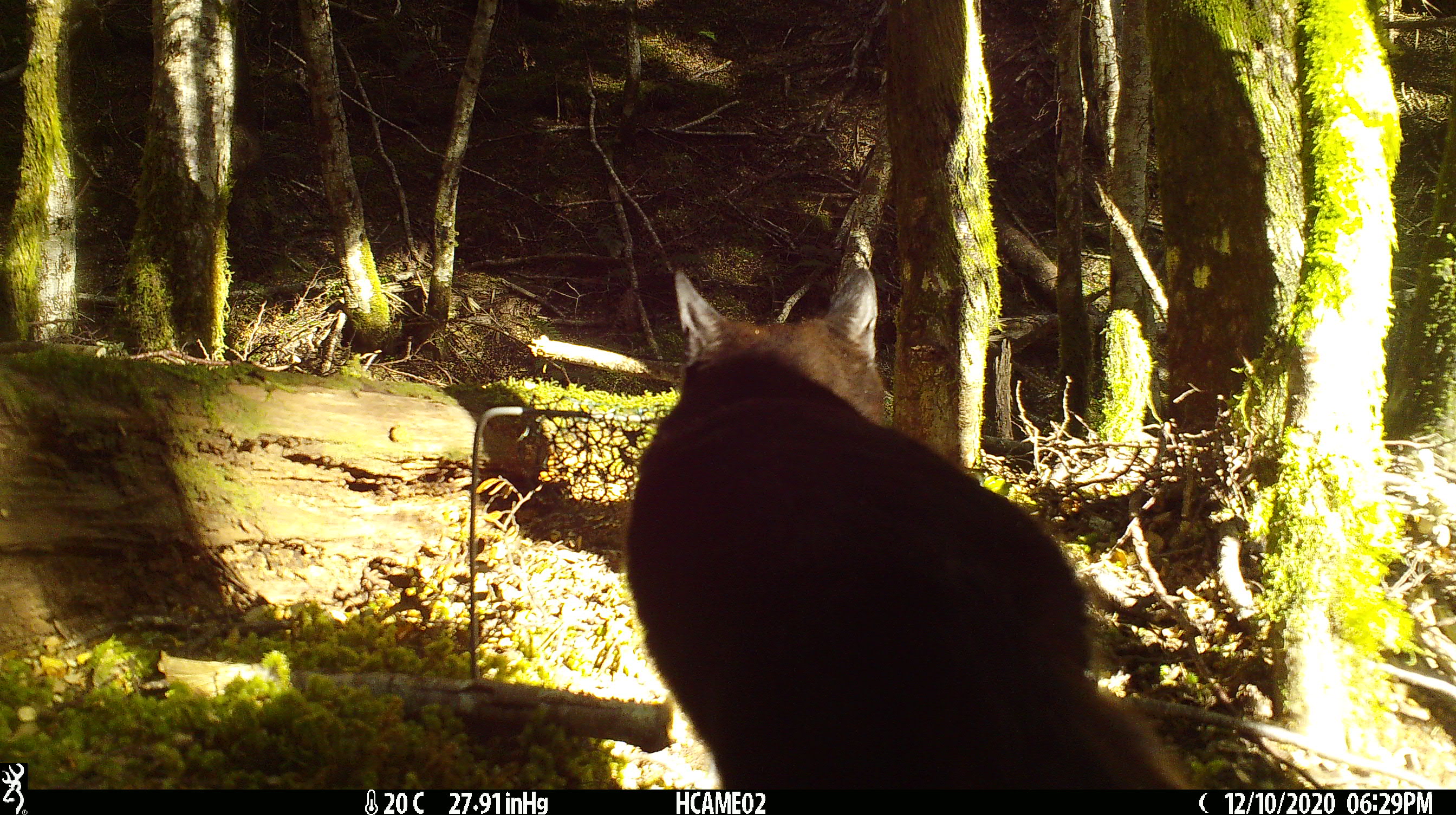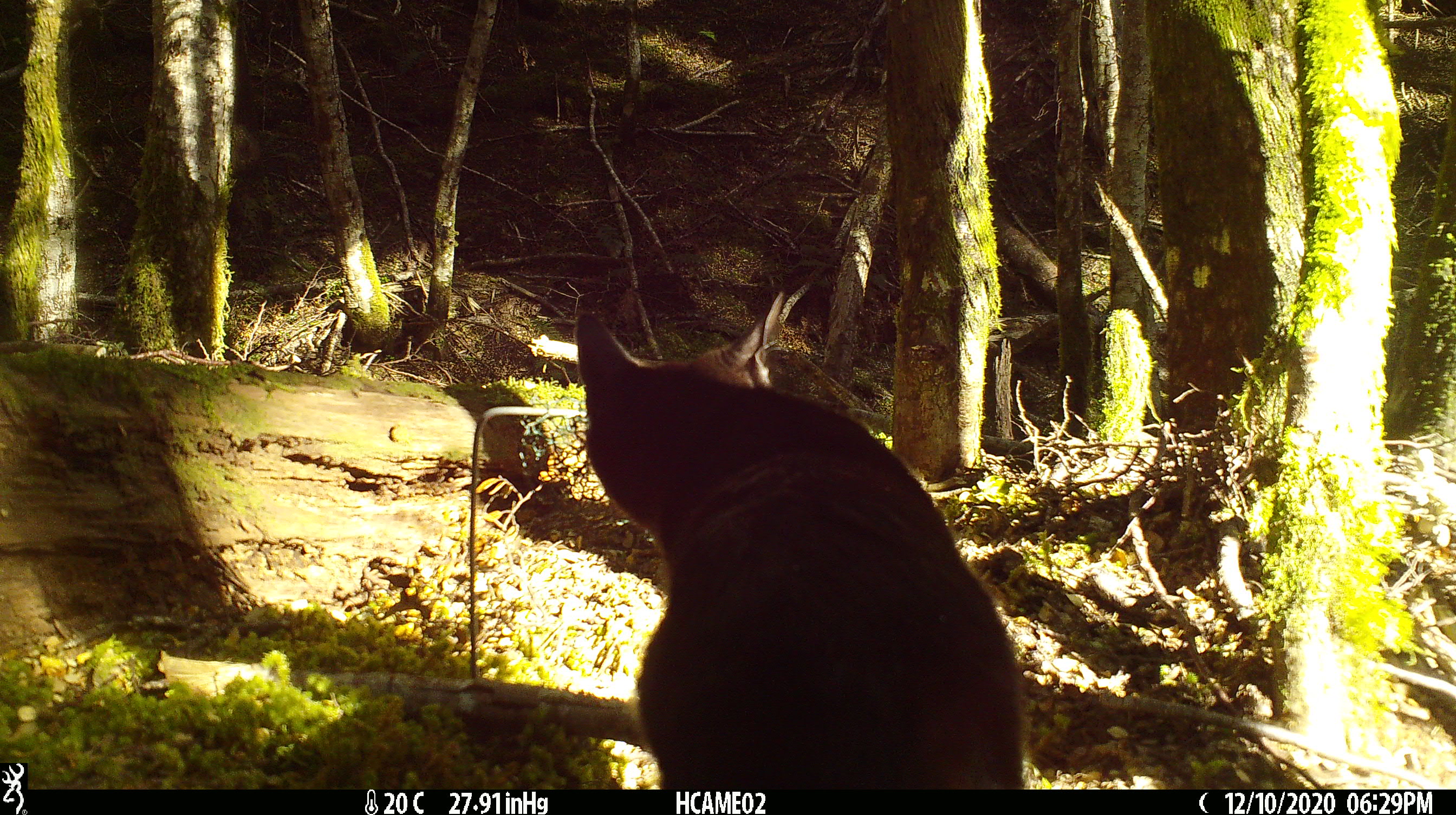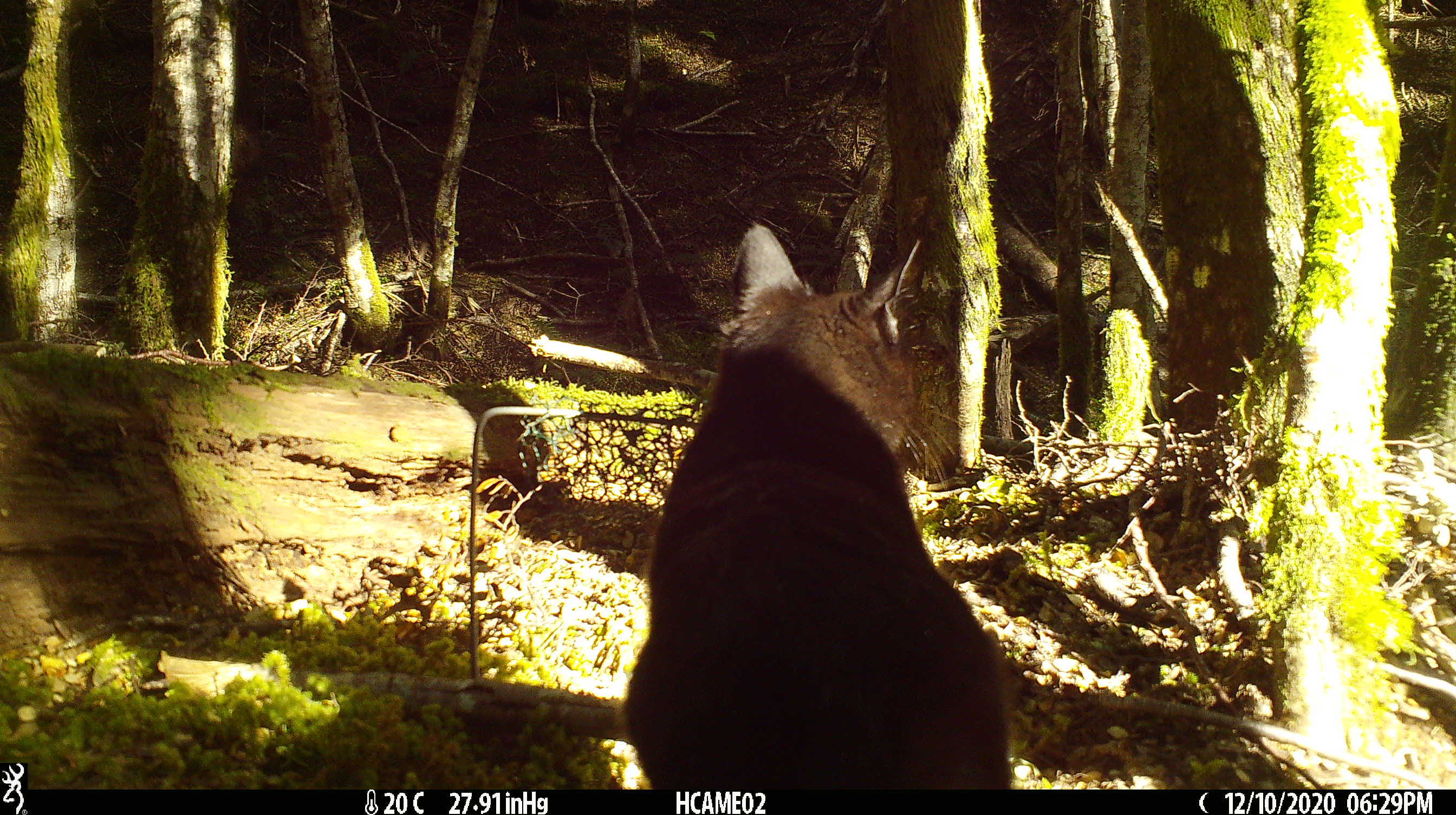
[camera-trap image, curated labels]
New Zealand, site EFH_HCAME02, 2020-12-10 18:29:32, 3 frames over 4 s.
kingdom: Animalia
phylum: Chordata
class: Mammalia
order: Carnivora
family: Felidae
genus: Felis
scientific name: Felis catus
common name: domestic cat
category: cat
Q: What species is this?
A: Cat (domestic cat) (Felis catus).